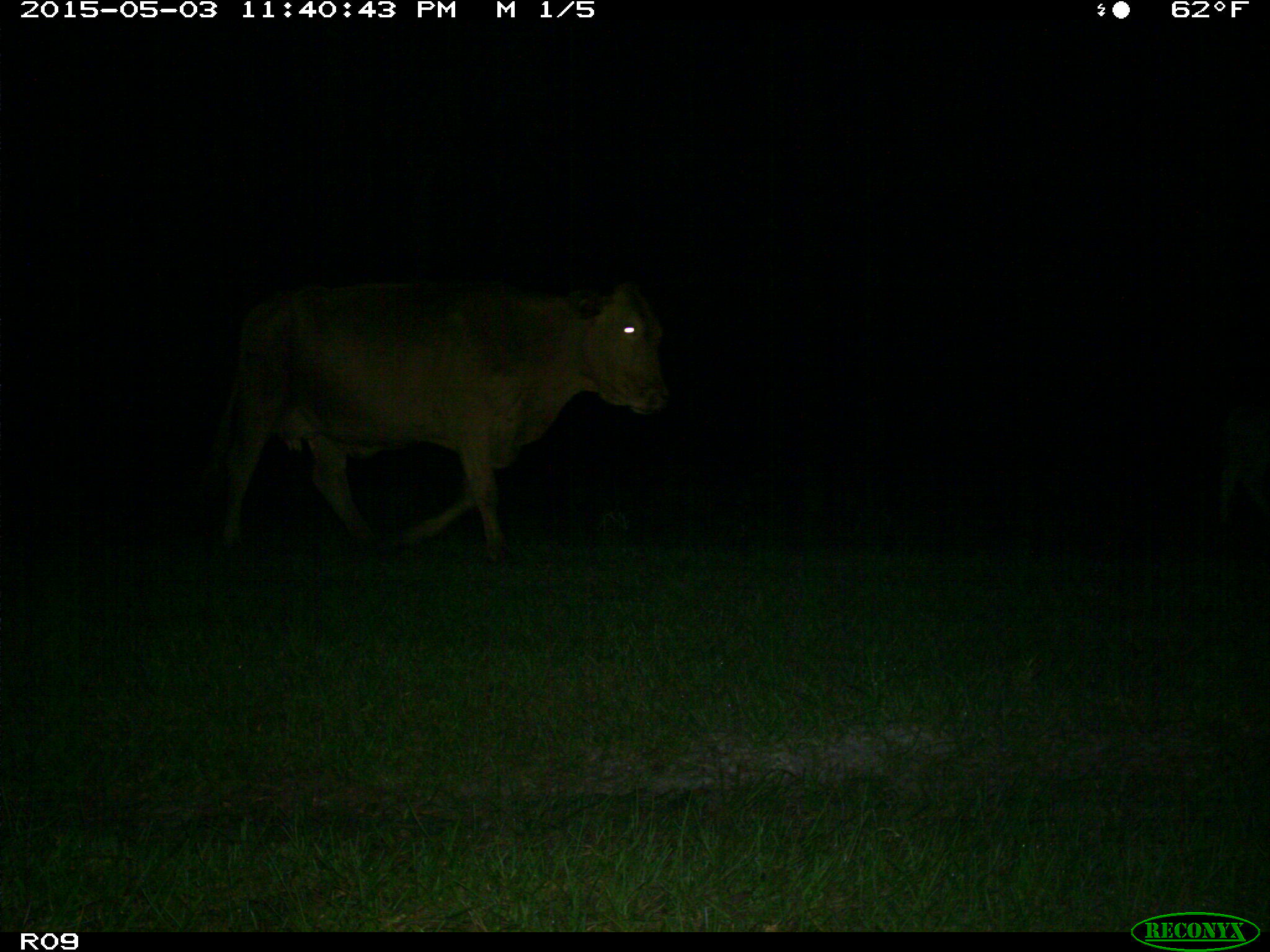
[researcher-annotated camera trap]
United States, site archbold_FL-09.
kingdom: Animalia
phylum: Chordata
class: Mammalia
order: Artiodactyla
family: Bovidae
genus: Bos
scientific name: Bos taurus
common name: domestic cow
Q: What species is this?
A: Bos taurus (domestic cow).